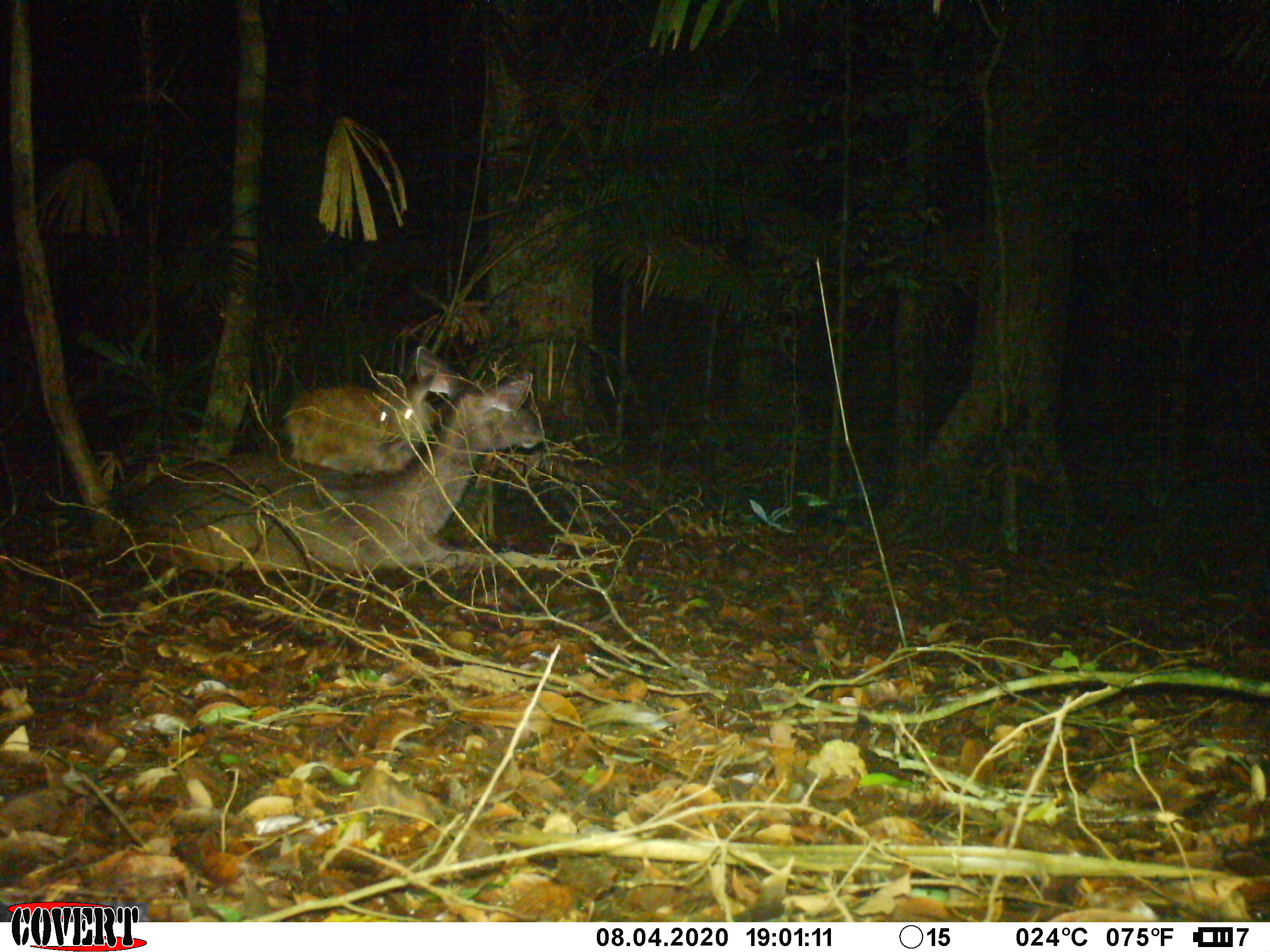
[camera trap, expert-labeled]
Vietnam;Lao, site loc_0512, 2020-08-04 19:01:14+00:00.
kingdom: Animalia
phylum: Chordata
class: Mammalia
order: Artiodactyla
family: Cervidae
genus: Rusa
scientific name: Rusa unicolor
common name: sambar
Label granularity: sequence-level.